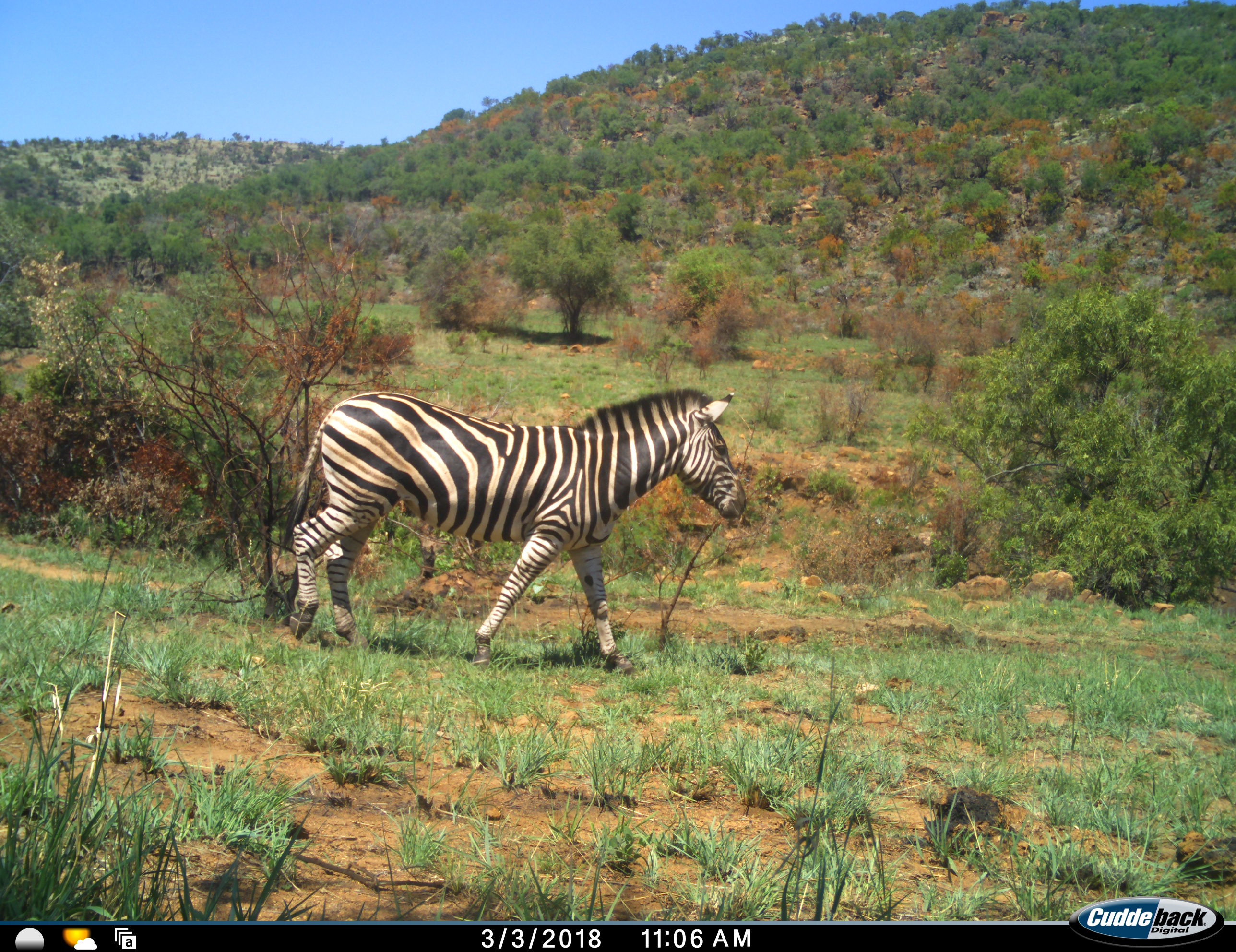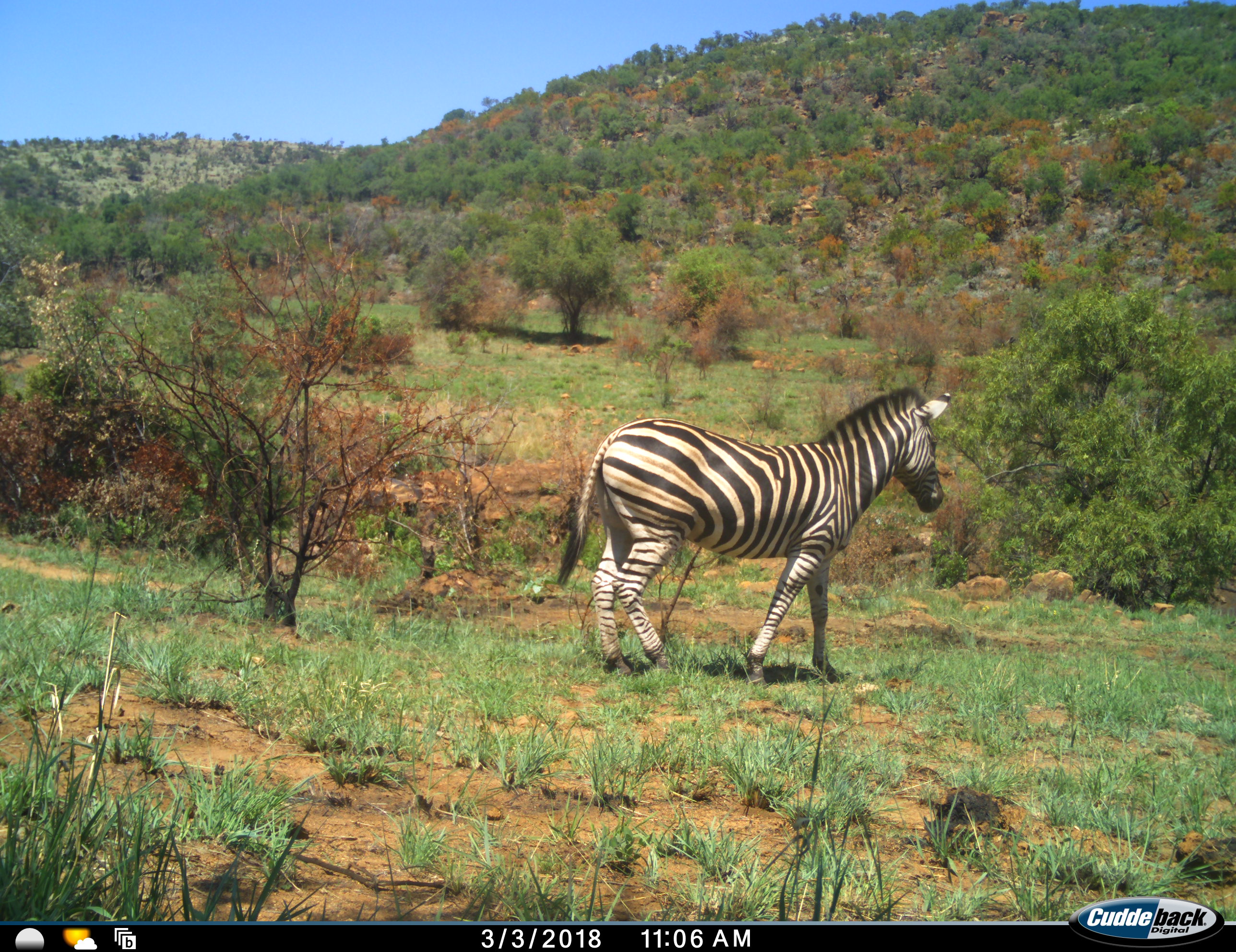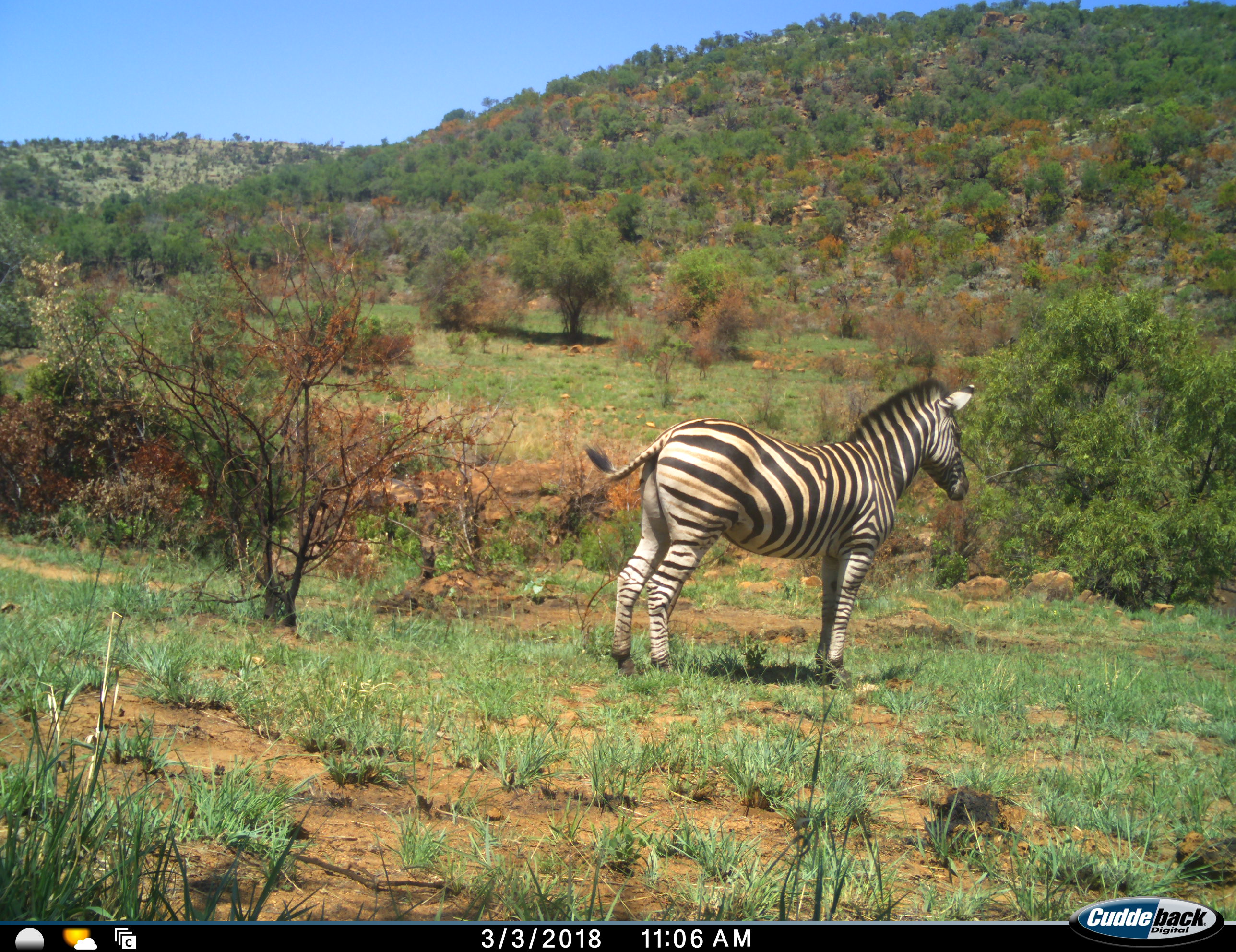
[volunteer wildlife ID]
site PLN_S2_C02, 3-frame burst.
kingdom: Animalia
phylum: Chordata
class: Mammalia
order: Perissodactyla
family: Equidae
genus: Equus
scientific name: Equus quagga burchellii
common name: burchell's zebra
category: zebraburchells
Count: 1.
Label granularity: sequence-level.